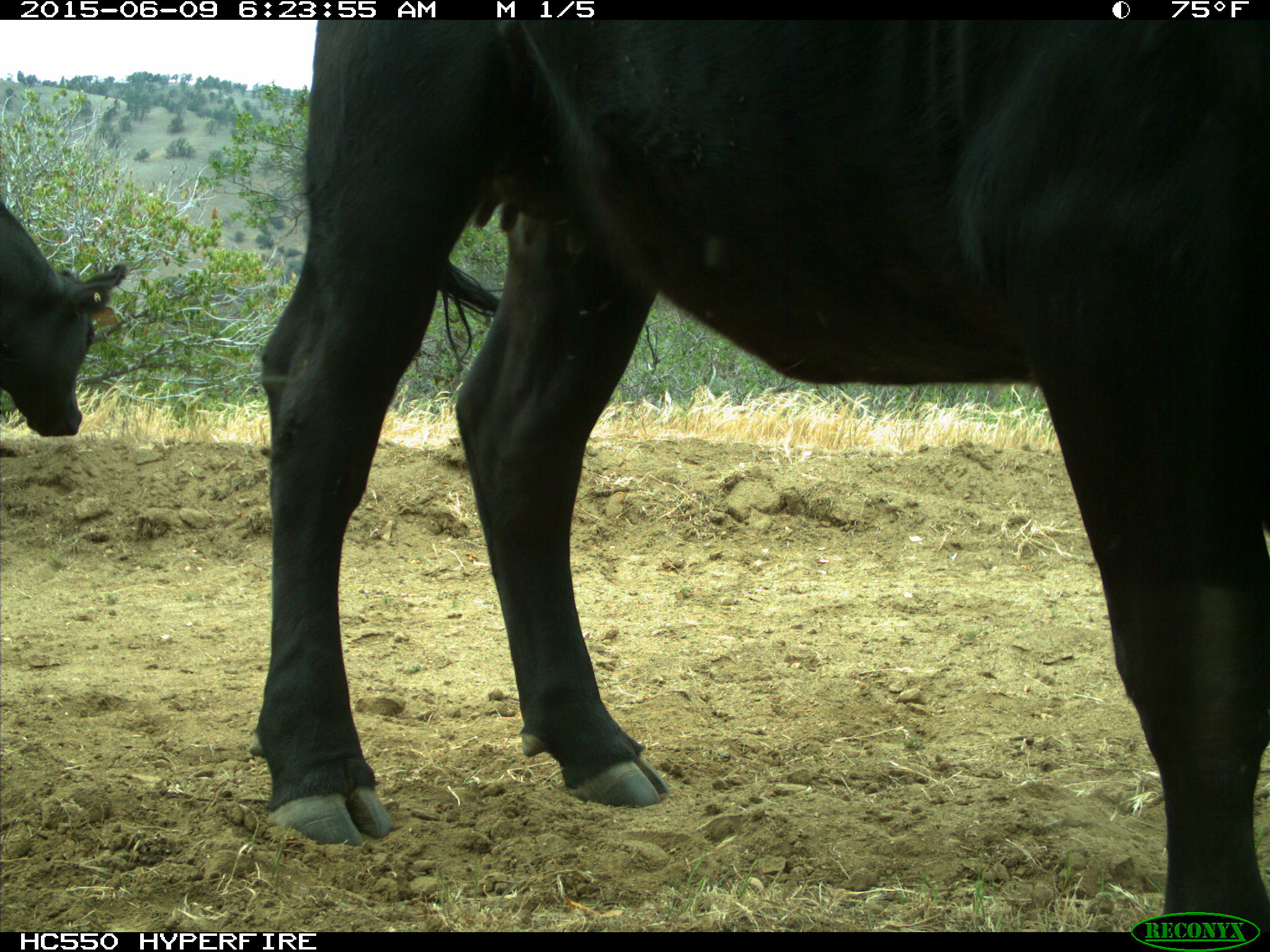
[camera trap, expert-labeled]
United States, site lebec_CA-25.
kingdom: Animalia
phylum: Chordata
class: Mammalia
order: Artiodactyla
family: Bovidae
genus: Bos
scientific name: Bos taurus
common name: domestic cow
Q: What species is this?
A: Bos taurus (domestic cow).